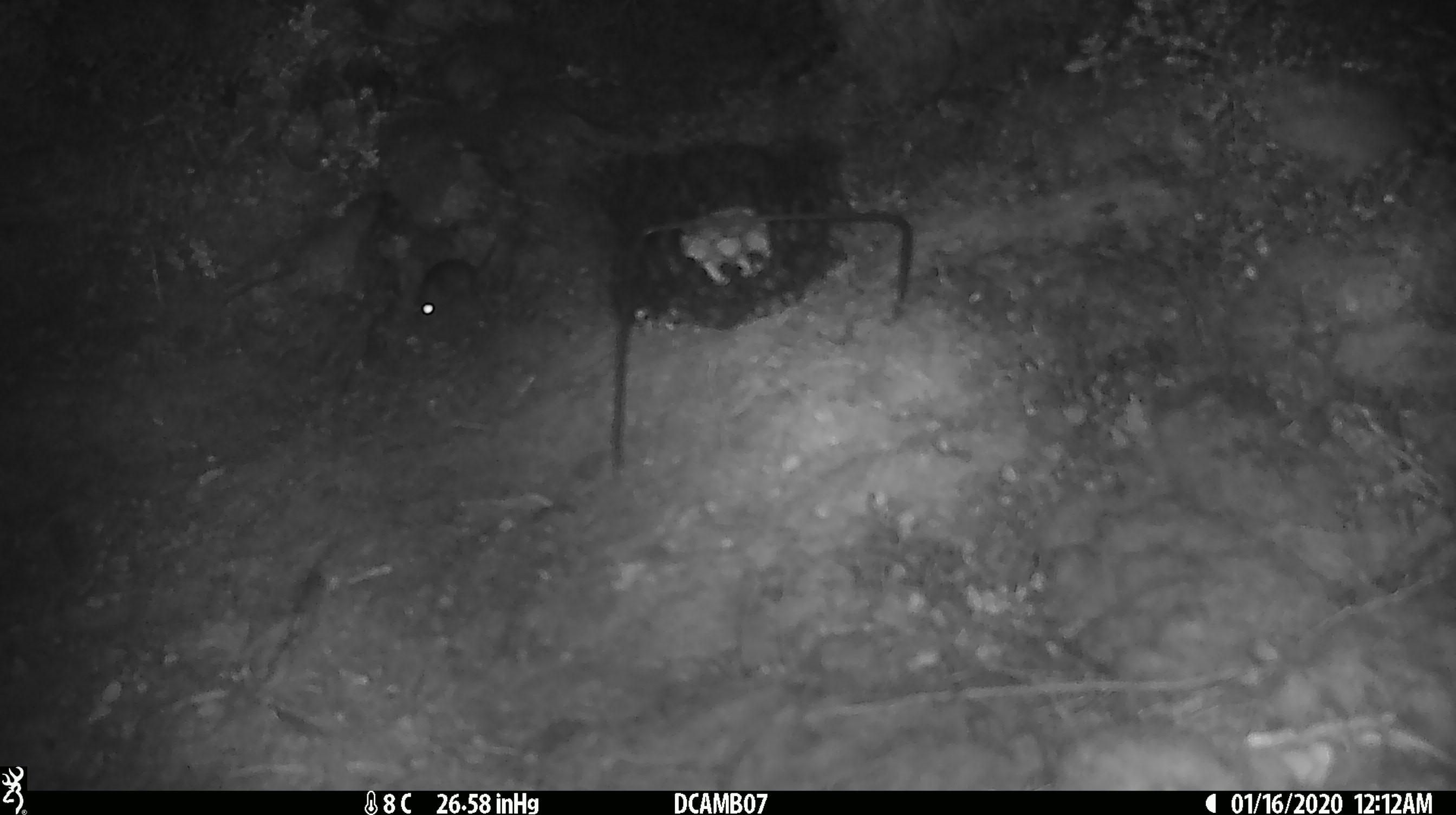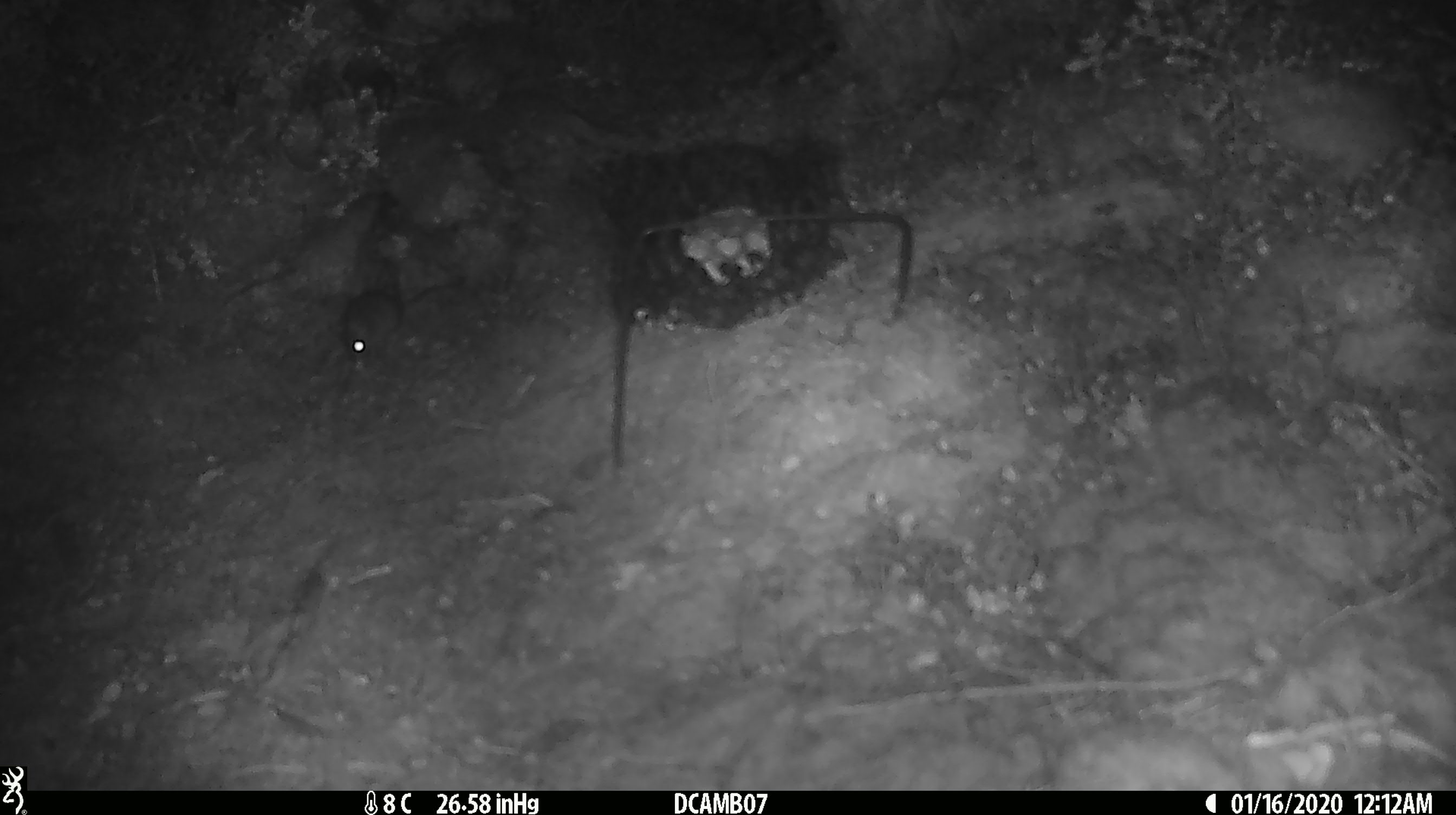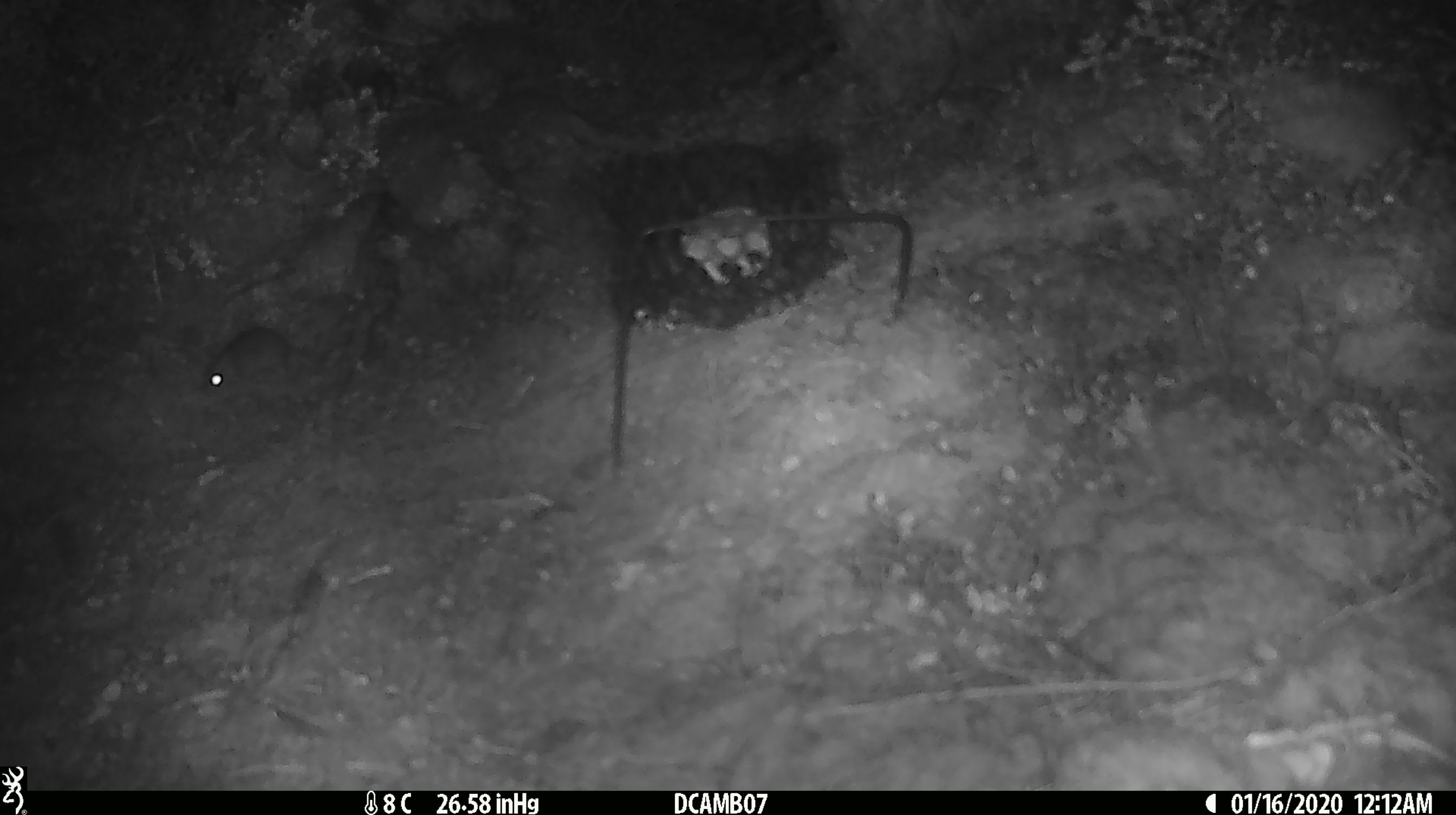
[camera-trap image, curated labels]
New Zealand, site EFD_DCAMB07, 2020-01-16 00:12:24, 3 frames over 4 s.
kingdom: Animalia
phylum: Chordata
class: Mammalia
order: Rodentia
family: Muridae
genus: Mus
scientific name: Mus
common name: mouse